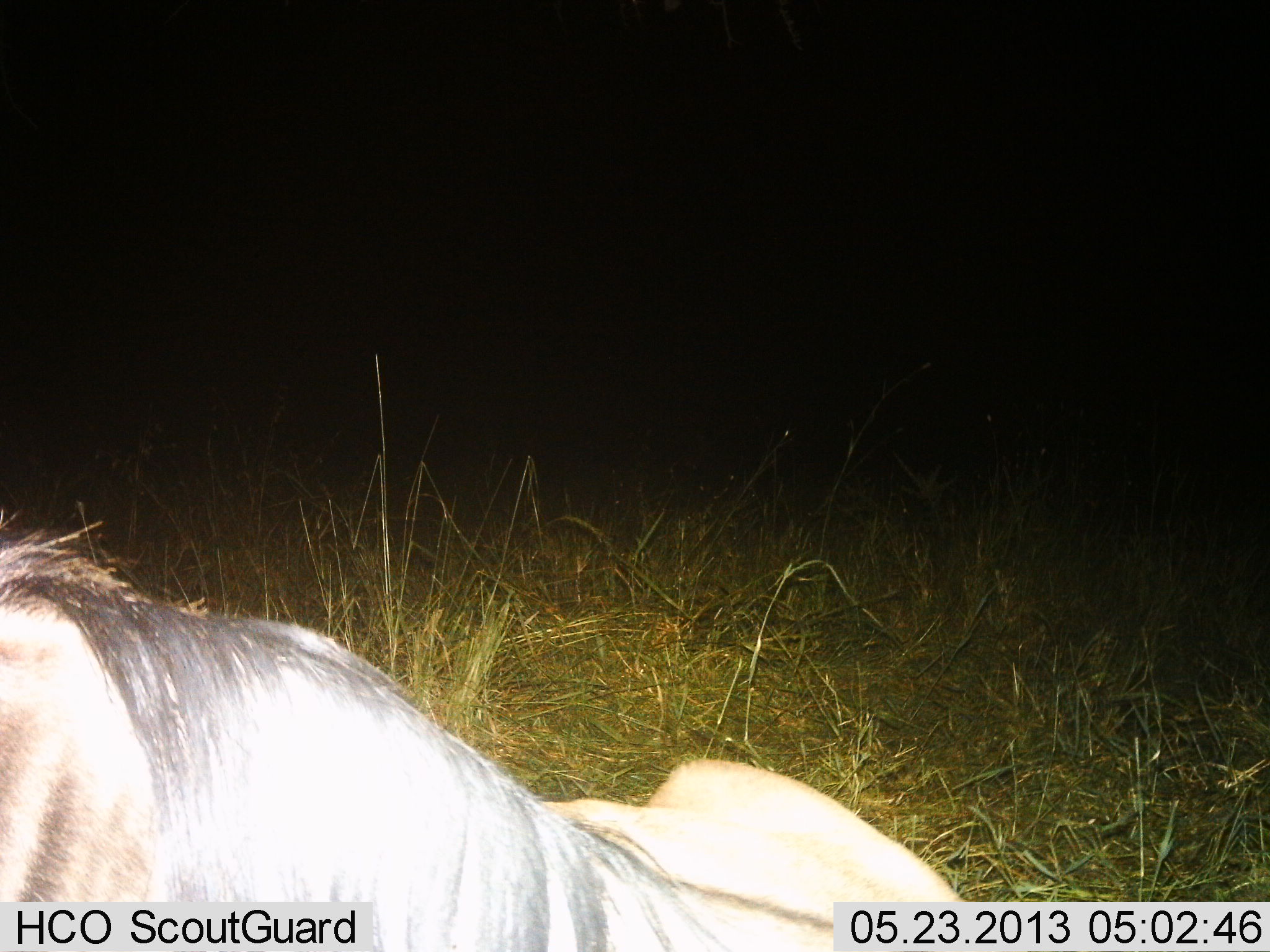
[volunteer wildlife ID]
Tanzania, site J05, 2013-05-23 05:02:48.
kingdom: Animalia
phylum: Chordata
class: Mammalia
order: Artiodactyla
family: Bovidae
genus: Connochaetes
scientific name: Connochaetes taurinus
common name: blue wildebeest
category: wildebeest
Wildebeest (blue wildebeest) (Connochaetes taurinus), count 1. Behavior (volunteer vote fractions): standing 25%, resting 70%, moving 5%, interacting 0%. Young present (vote fraction): 0%. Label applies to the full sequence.